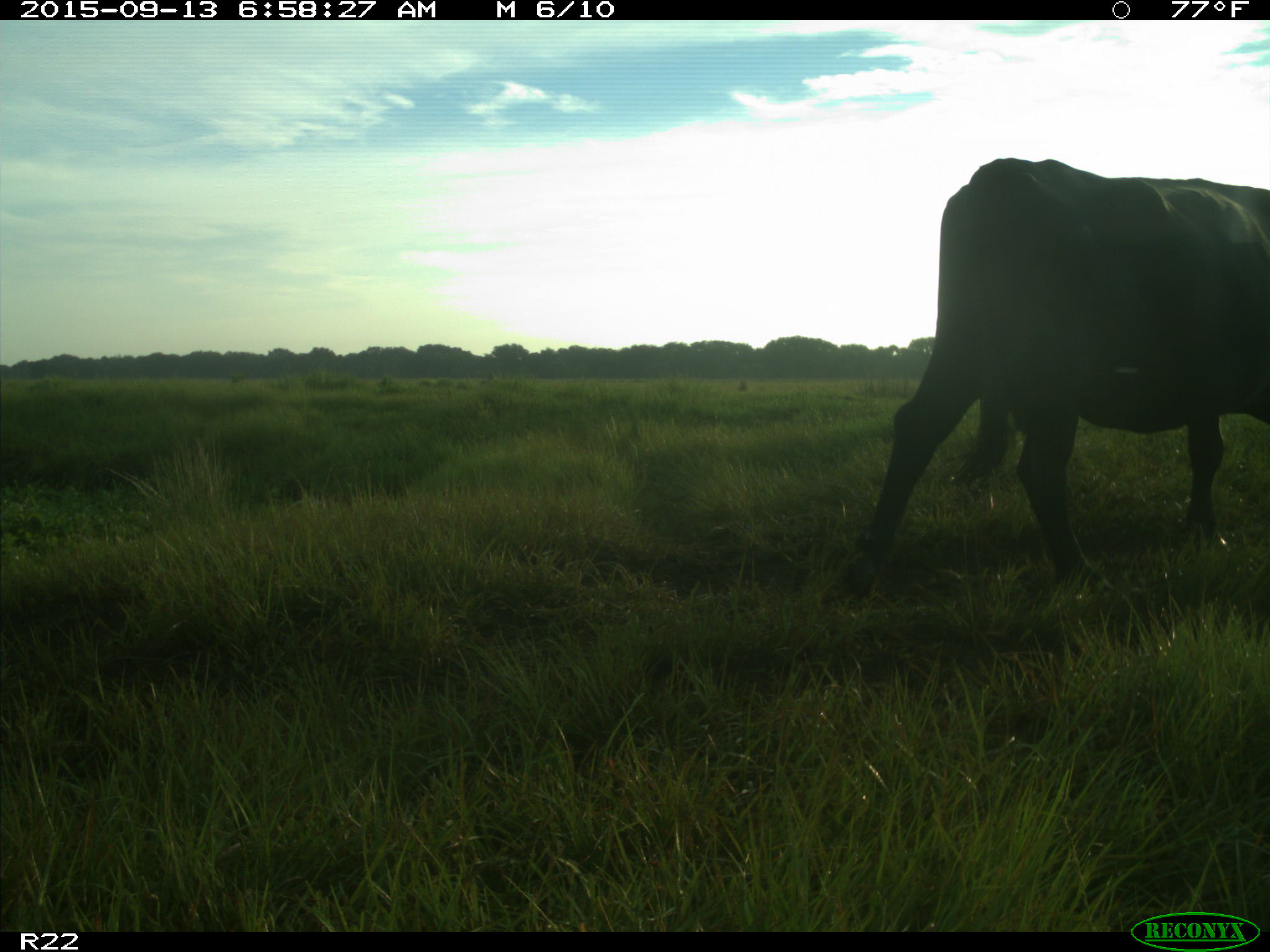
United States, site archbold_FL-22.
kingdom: Animalia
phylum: Chordata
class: Mammalia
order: Artiodactyla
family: Bovidae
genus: Bos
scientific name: Bos taurus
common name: domestic cow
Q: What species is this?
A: Bos taurus (domestic cow).